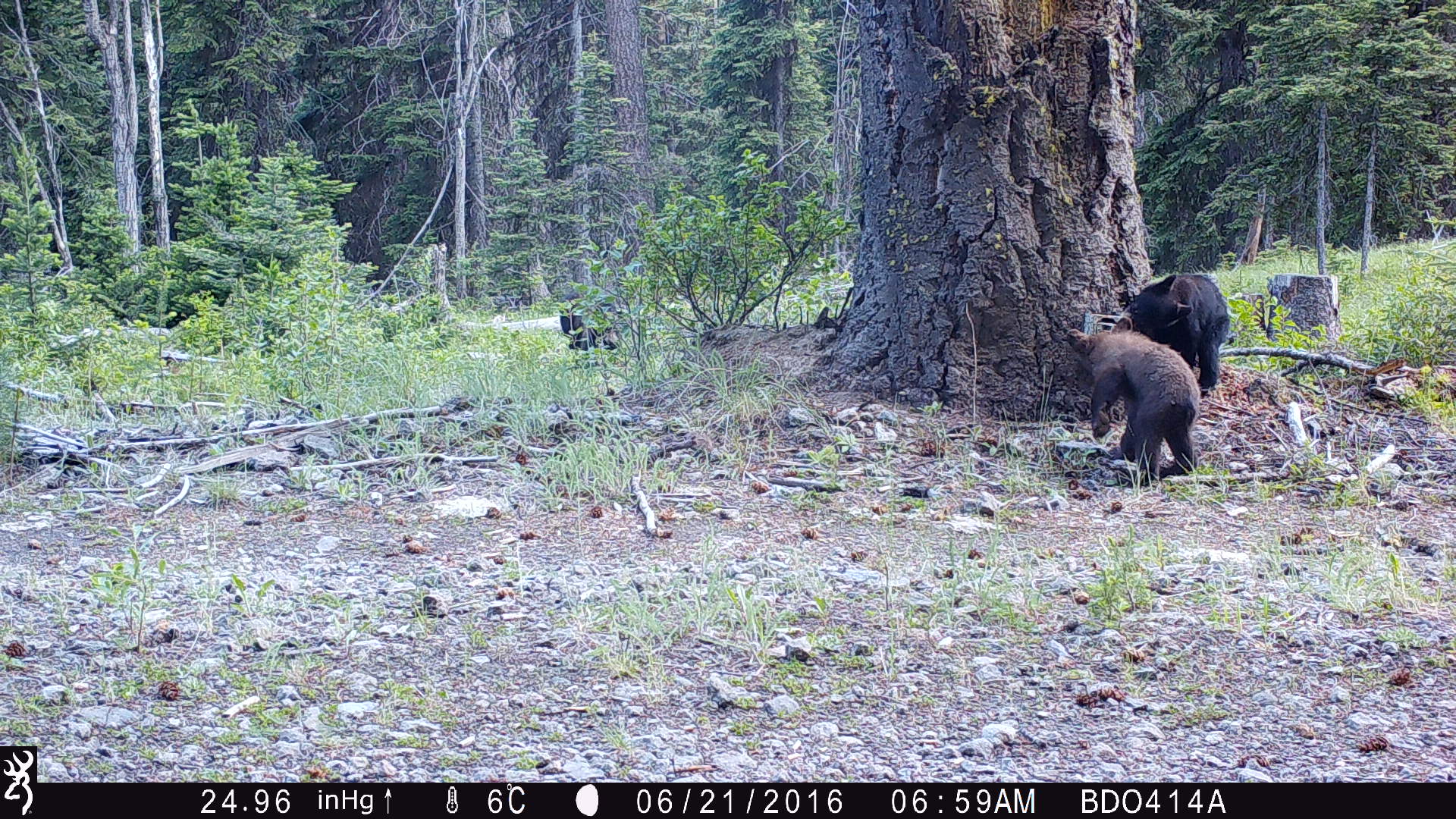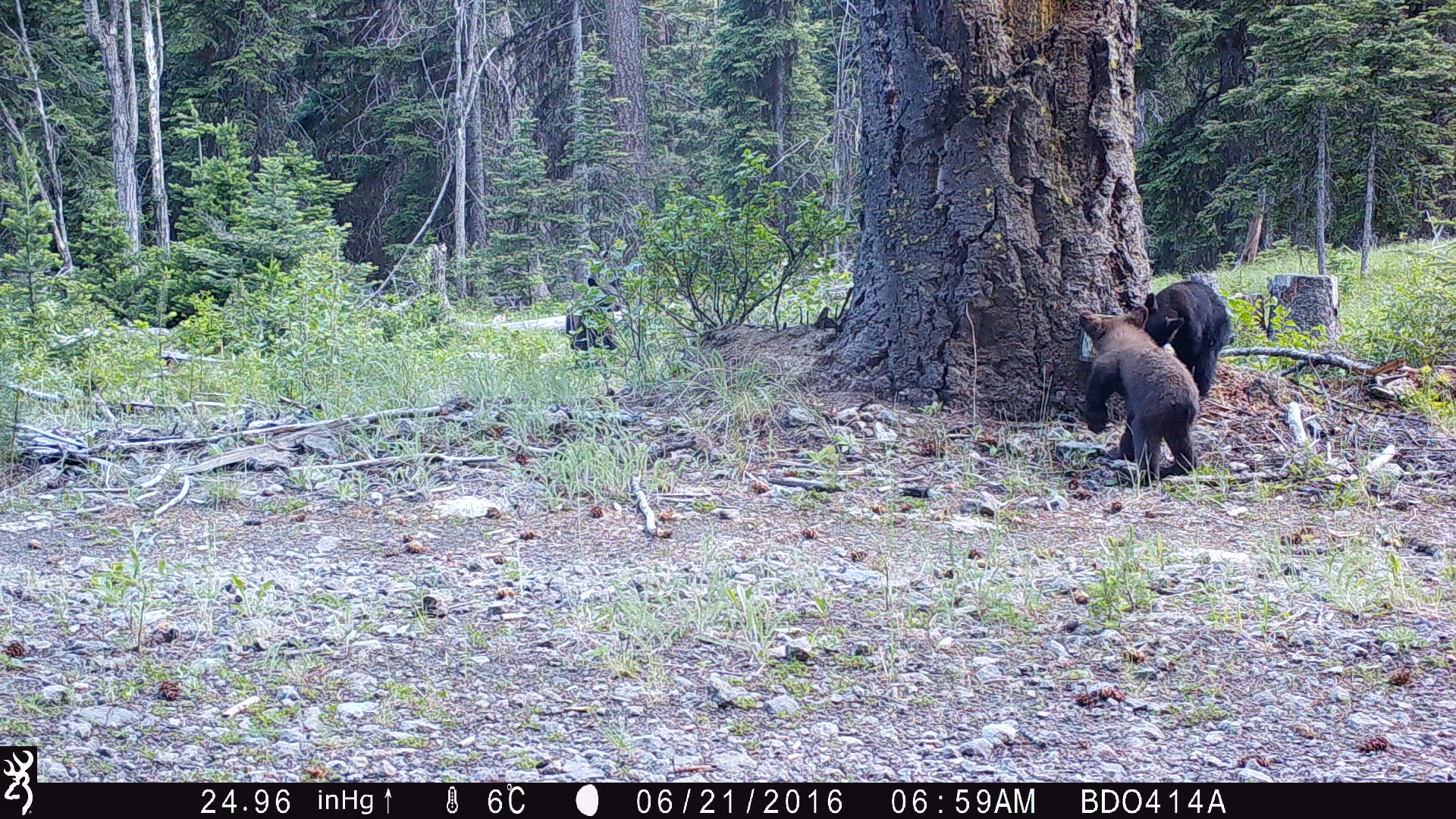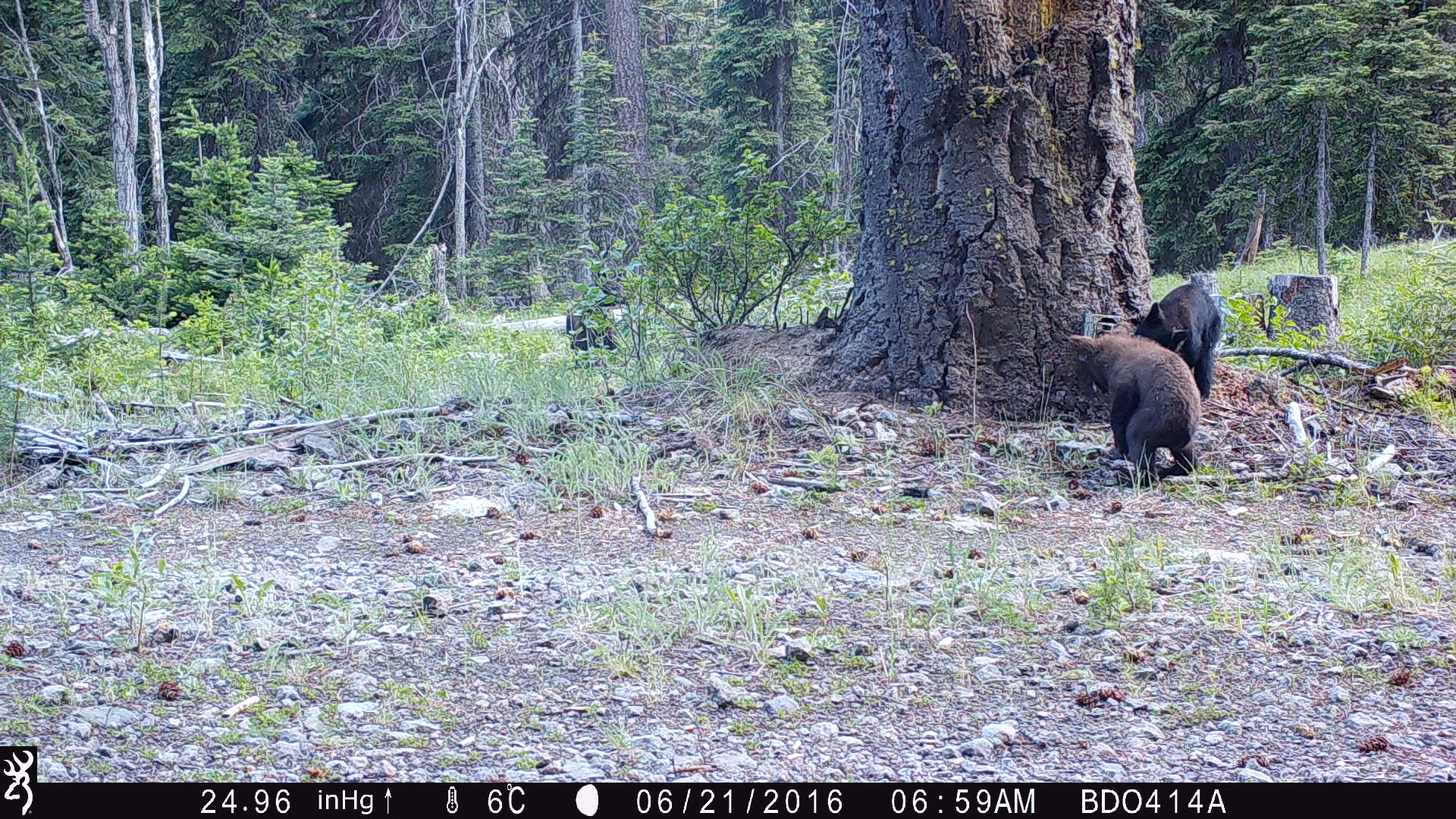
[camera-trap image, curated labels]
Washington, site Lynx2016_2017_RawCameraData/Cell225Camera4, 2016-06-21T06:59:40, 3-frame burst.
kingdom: Animalia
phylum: Chordata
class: Mammalia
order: Carnivora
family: Ursidae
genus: Ursus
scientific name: Ursus americanus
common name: american black bear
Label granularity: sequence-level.